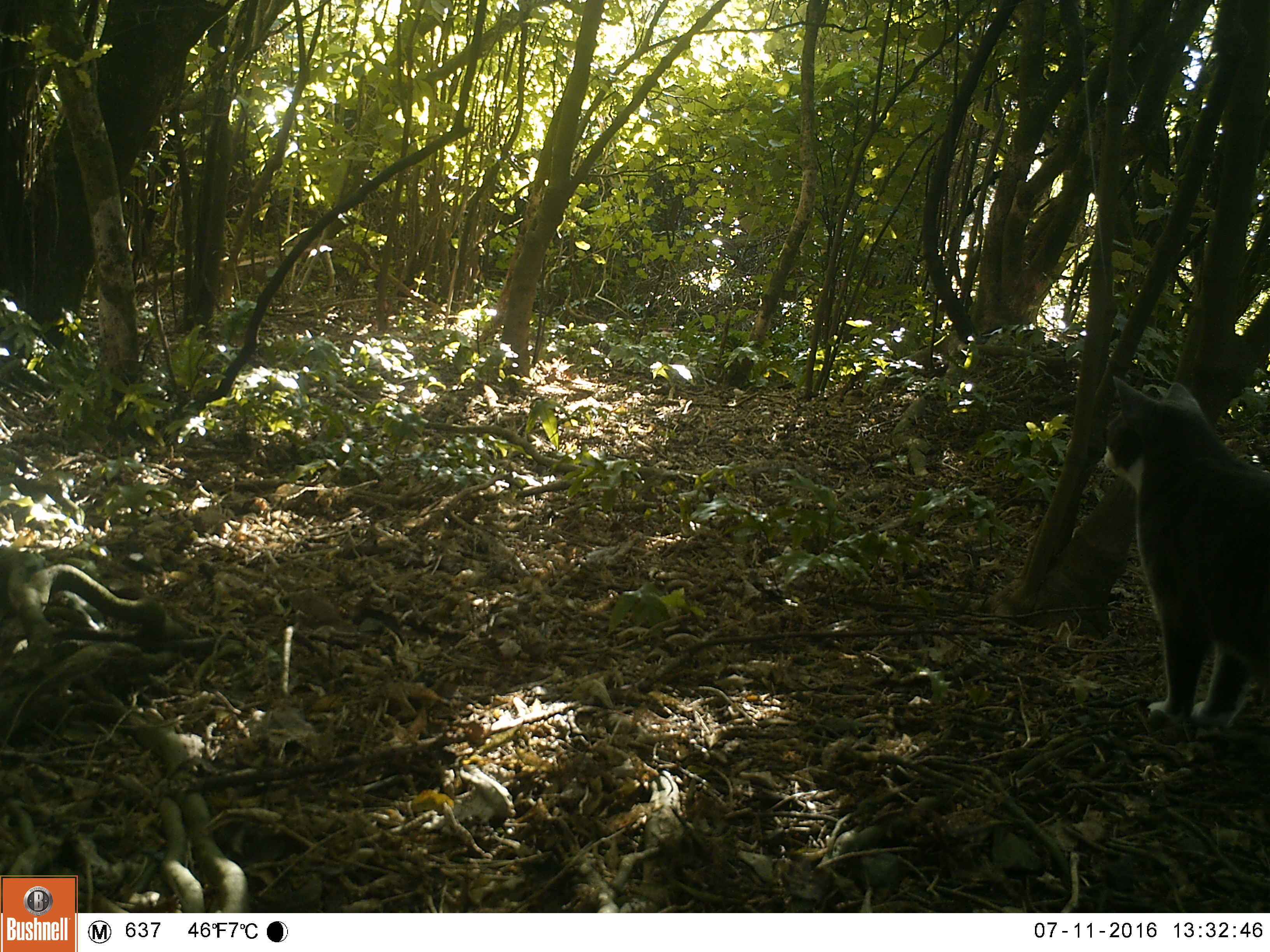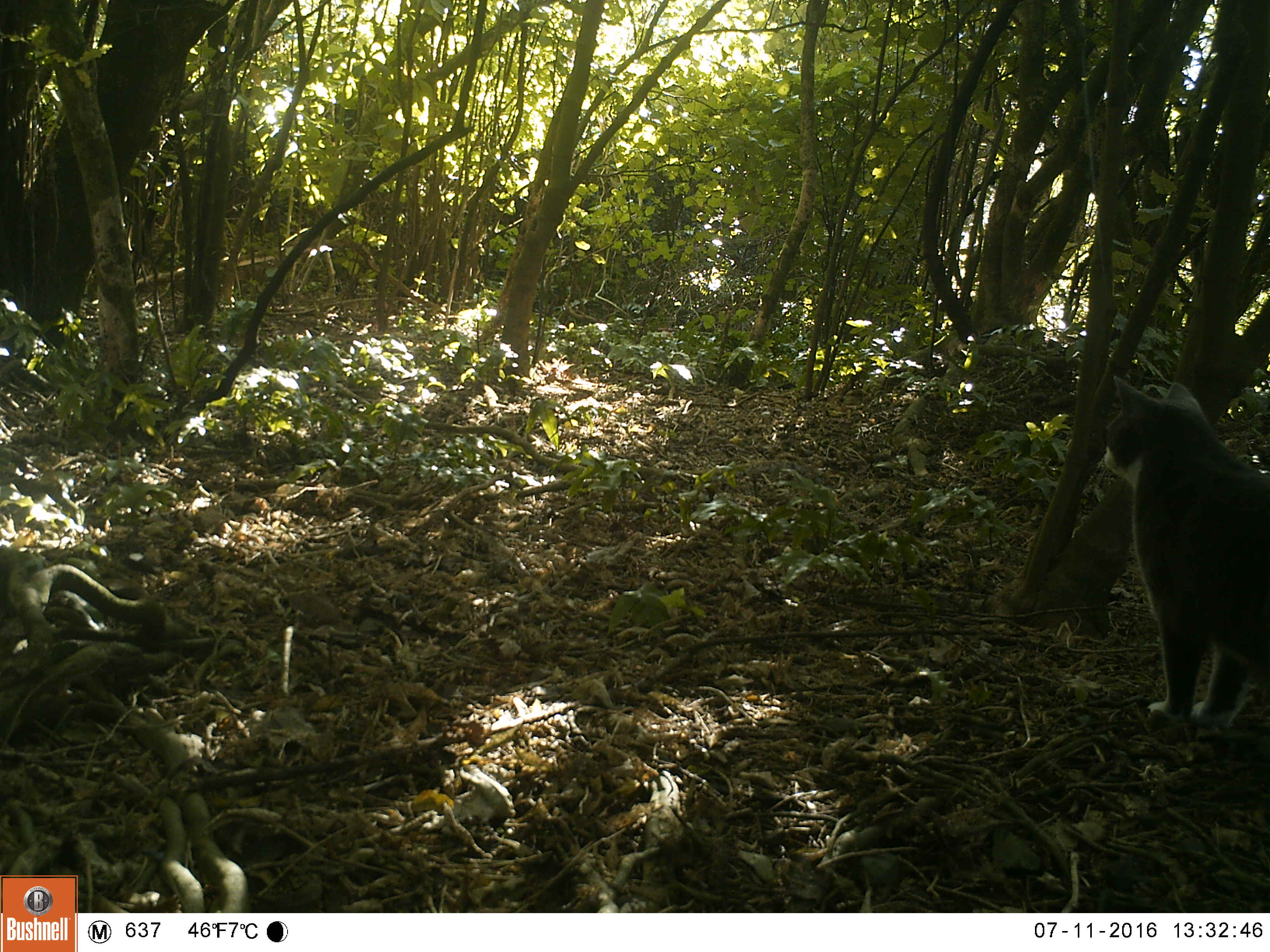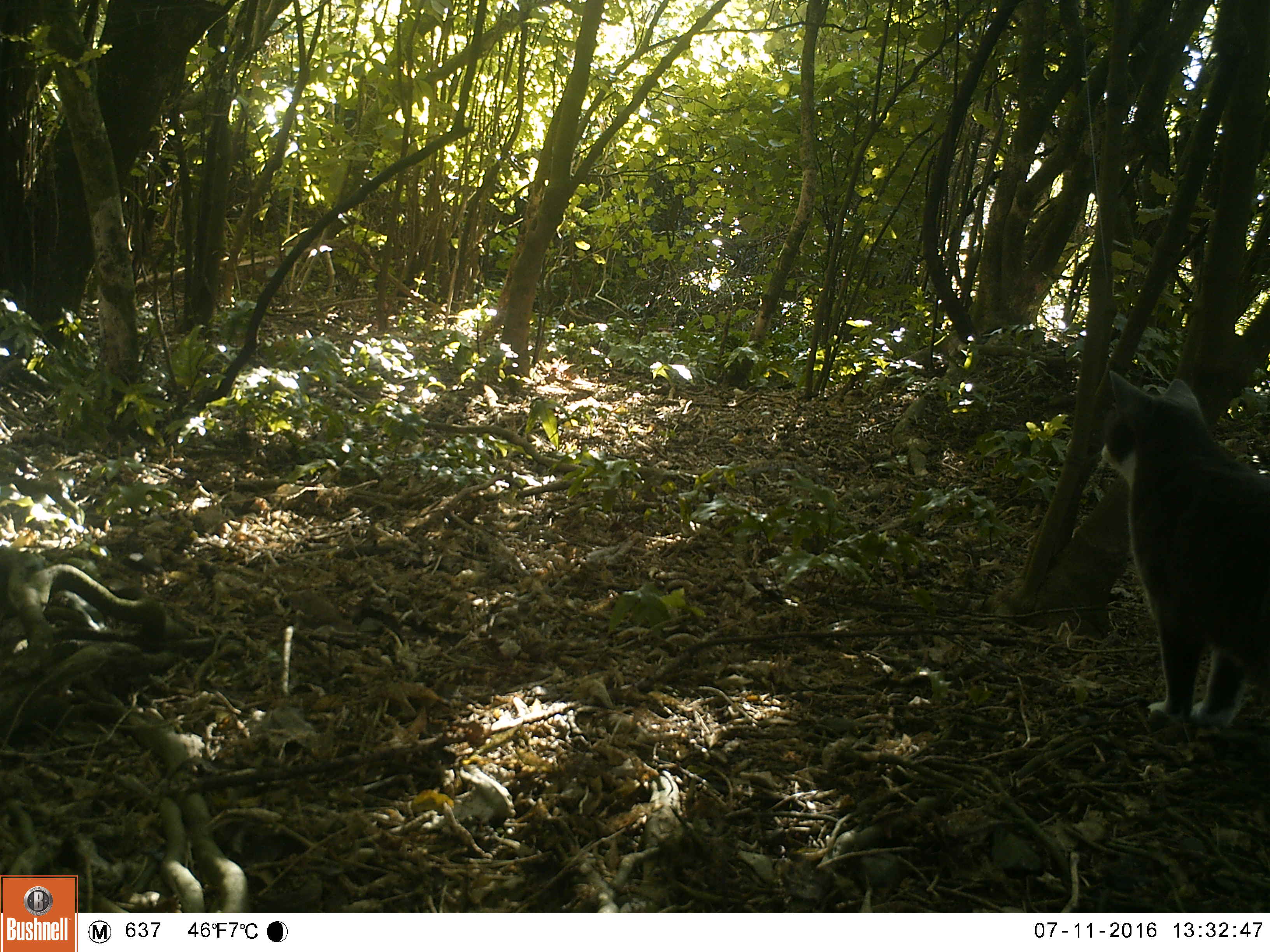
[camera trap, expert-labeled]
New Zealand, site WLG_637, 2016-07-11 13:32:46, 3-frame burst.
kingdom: Animalia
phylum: Chordata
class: Mammalia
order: Carnivora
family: Felidae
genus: Felis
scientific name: Felis catus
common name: domestic cat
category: cat